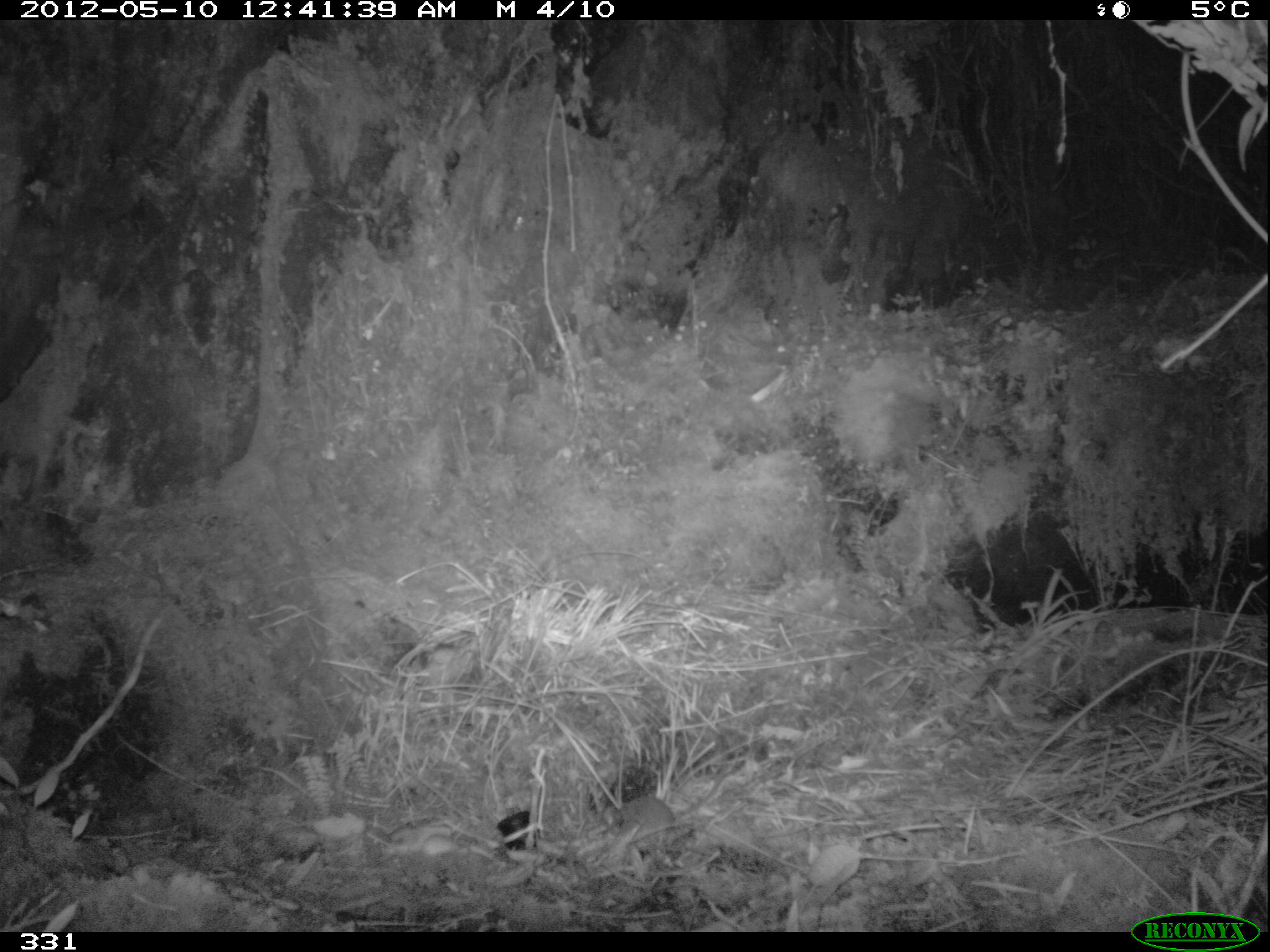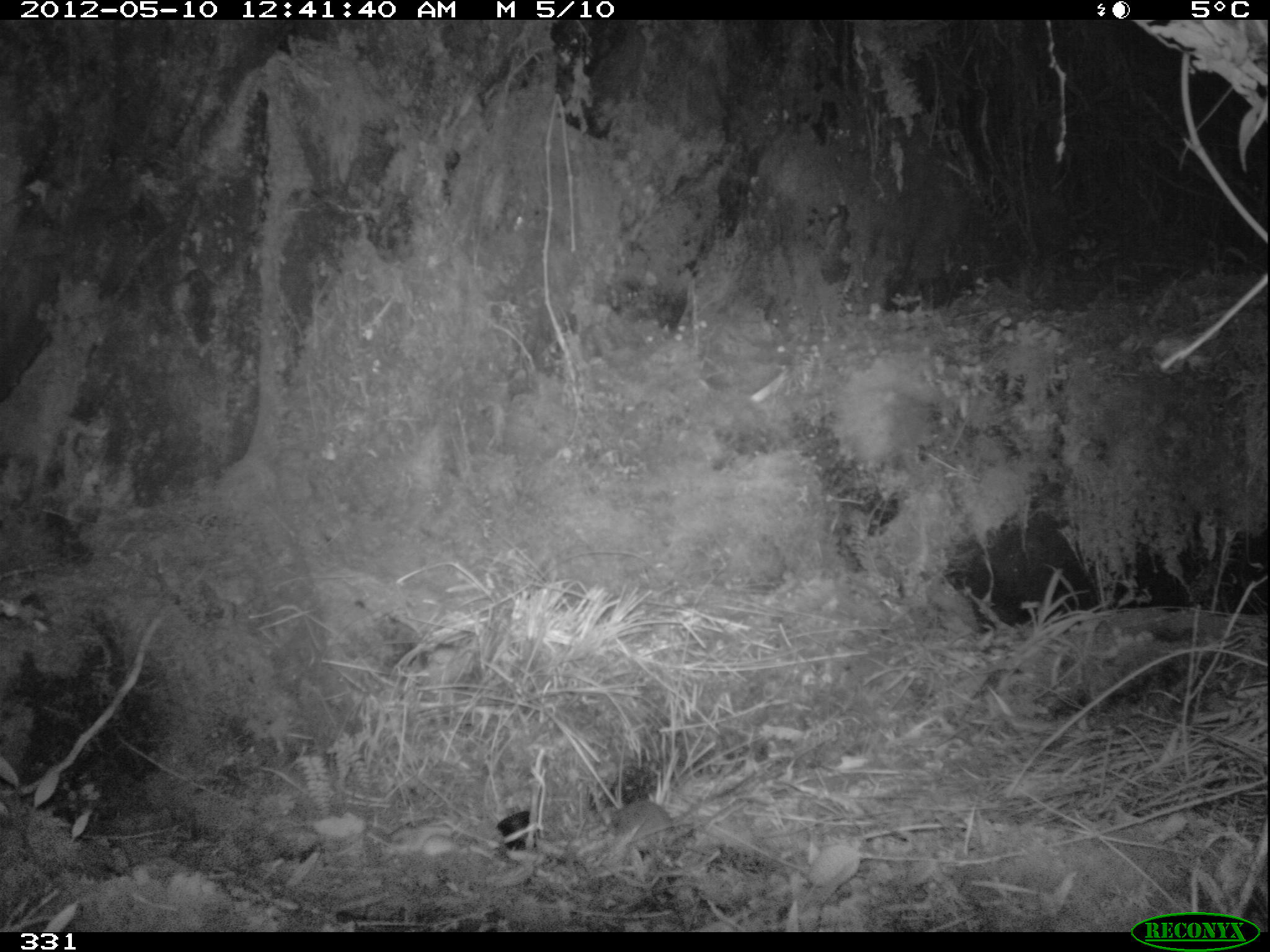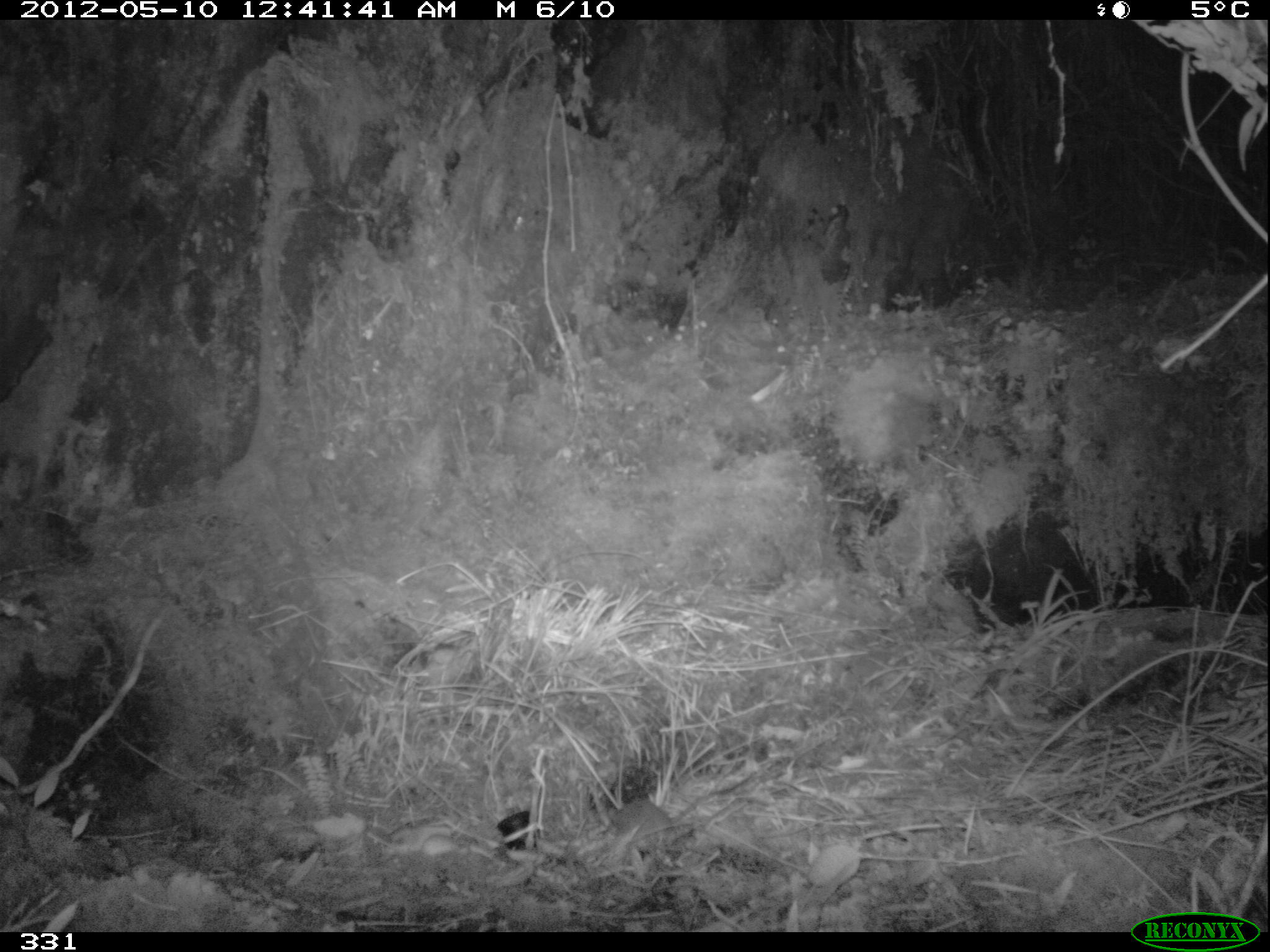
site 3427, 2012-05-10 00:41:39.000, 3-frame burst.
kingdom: Animalia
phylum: Chordata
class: Mammalia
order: Rodentia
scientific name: Rodentia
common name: rodents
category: unknown rodent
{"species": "unknown rodent (rodents) (Rodentia)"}